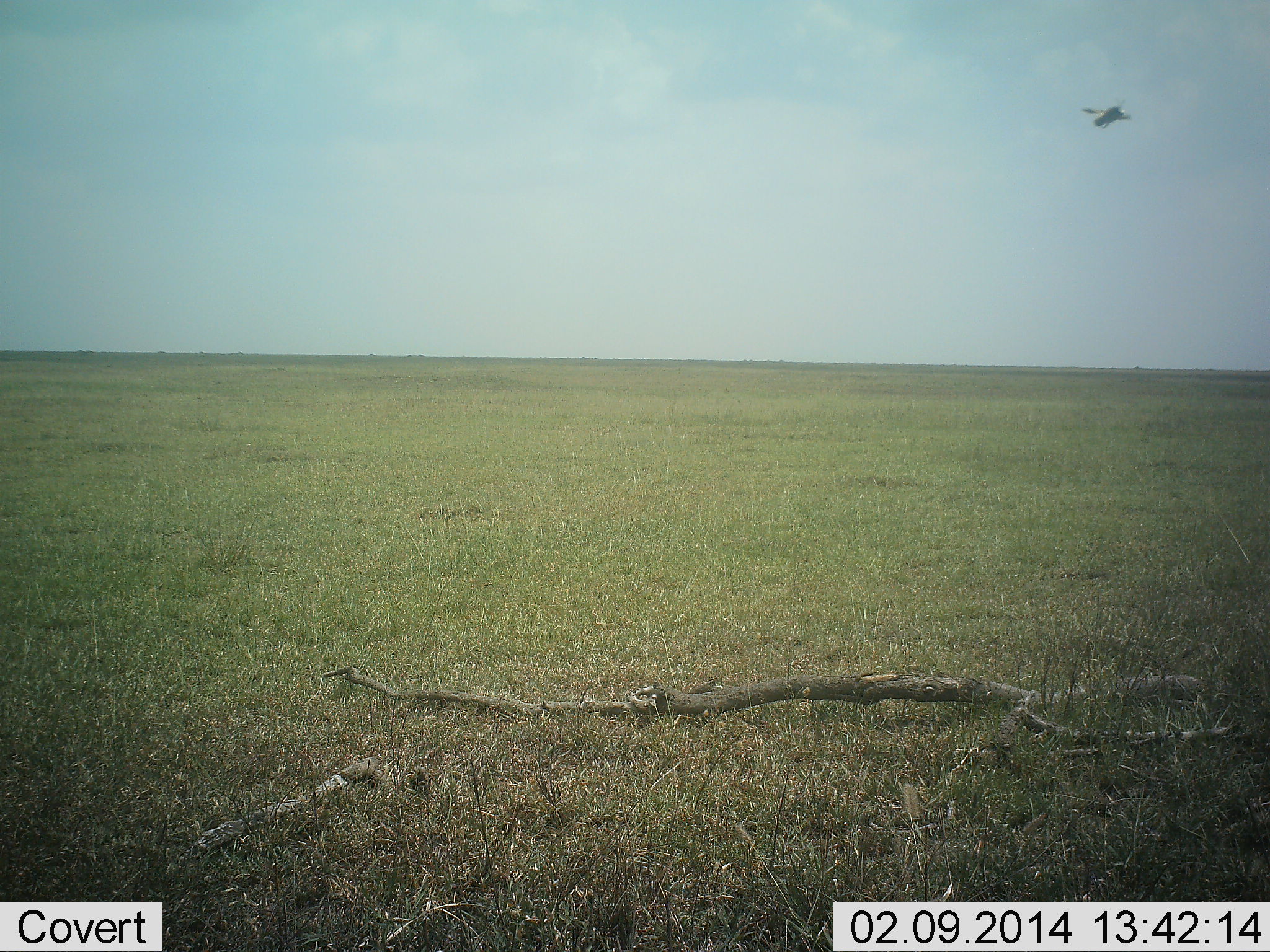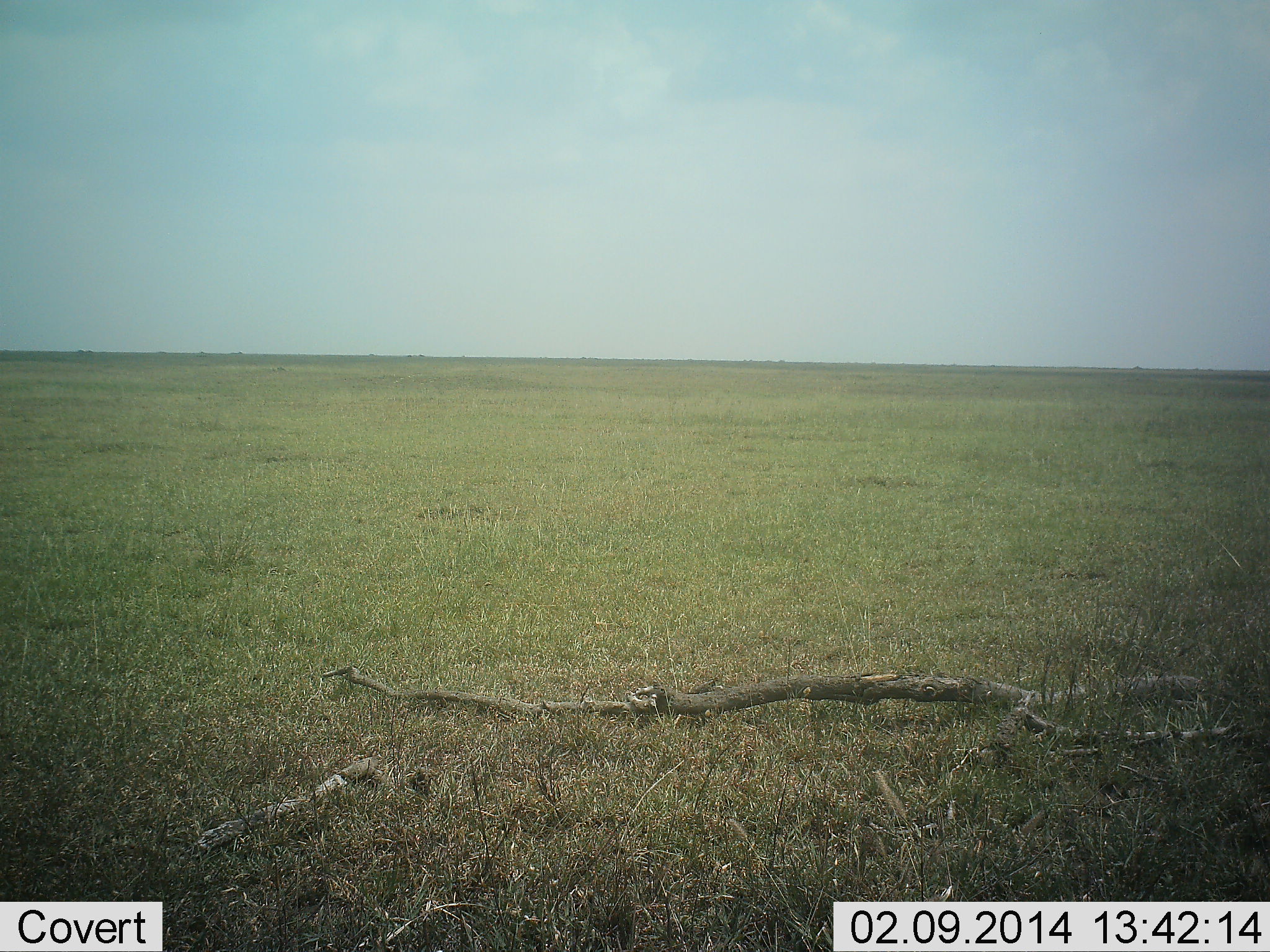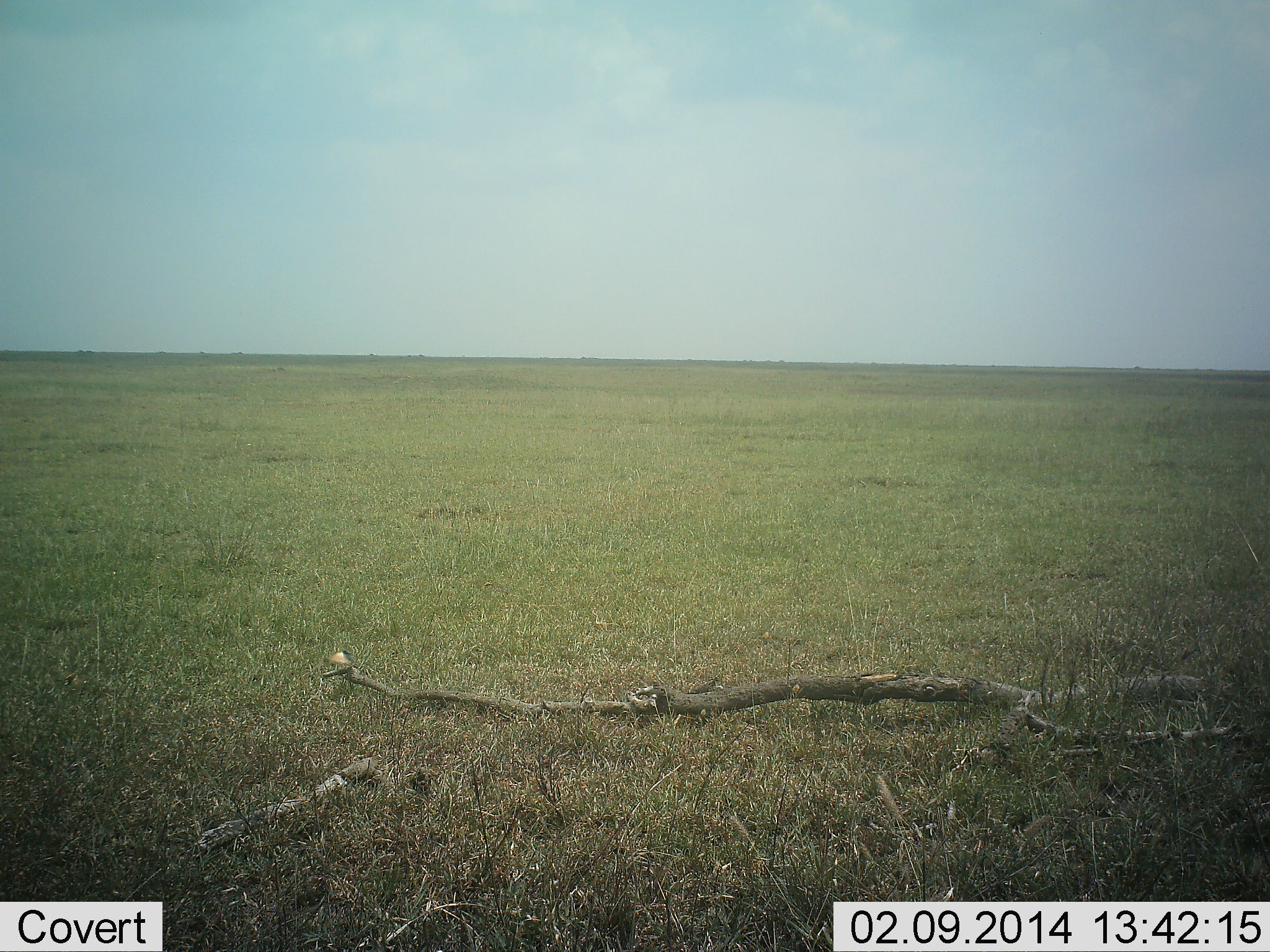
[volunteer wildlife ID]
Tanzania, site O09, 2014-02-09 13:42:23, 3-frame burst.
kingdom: Animalia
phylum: Chordata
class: Aves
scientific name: Aves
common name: bird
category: otherbird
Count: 1.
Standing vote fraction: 0%.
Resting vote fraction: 0%.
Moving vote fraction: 100%.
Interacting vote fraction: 0%.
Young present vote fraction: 0%.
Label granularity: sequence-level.